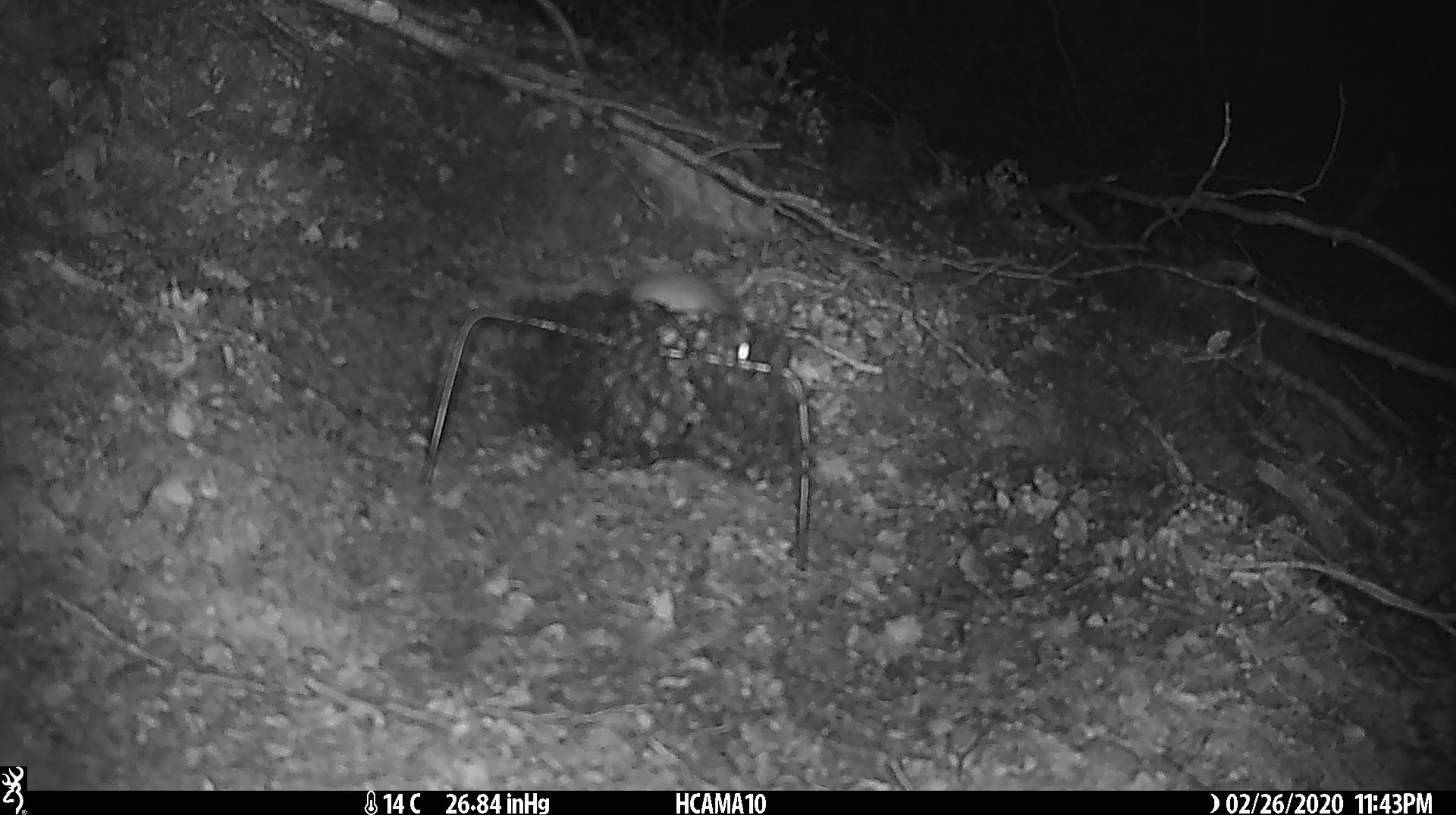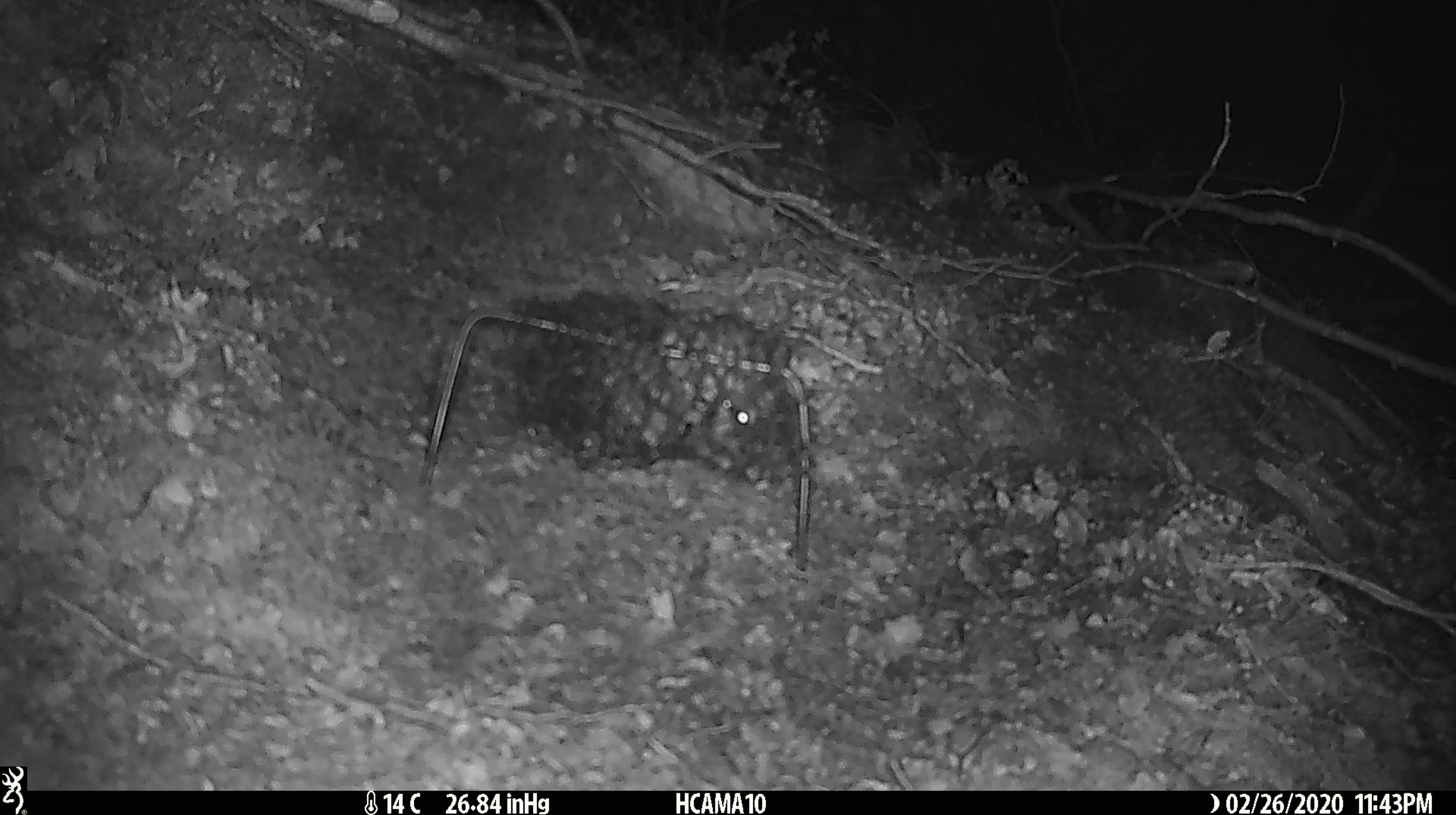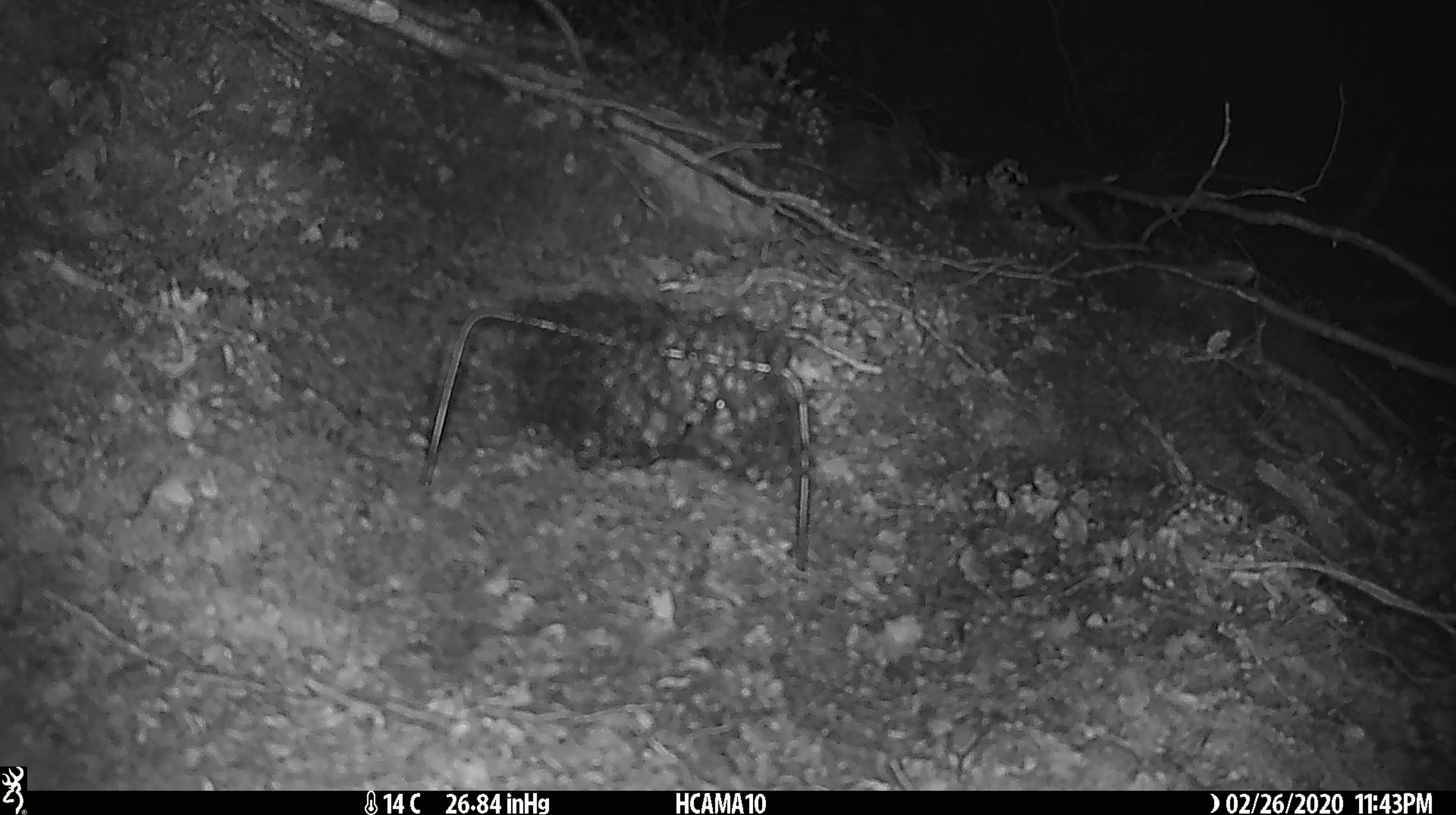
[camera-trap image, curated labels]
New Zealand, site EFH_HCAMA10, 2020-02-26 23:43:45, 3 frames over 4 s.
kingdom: Animalia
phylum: Chordata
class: Mammalia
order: Rodentia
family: Muridae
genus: Mus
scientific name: Mus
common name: mouse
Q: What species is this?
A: Mouse (Mus).